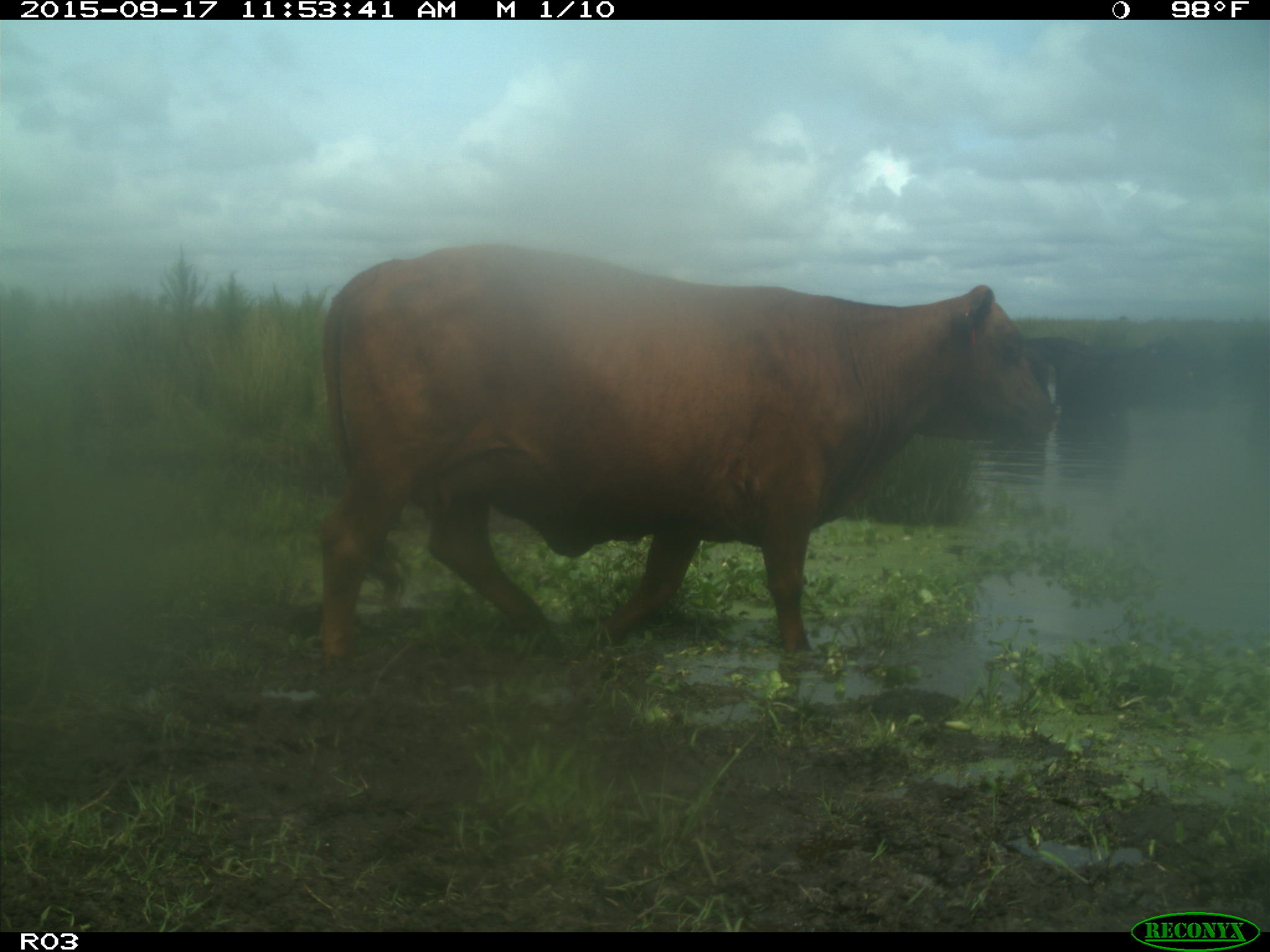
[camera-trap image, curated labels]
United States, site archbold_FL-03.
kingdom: Animalia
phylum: Chordata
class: Mammalia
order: Artiodactyla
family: Bovidae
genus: Bos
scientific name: Bos taurus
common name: domestic cow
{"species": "Bos taurus (domestic cow)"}